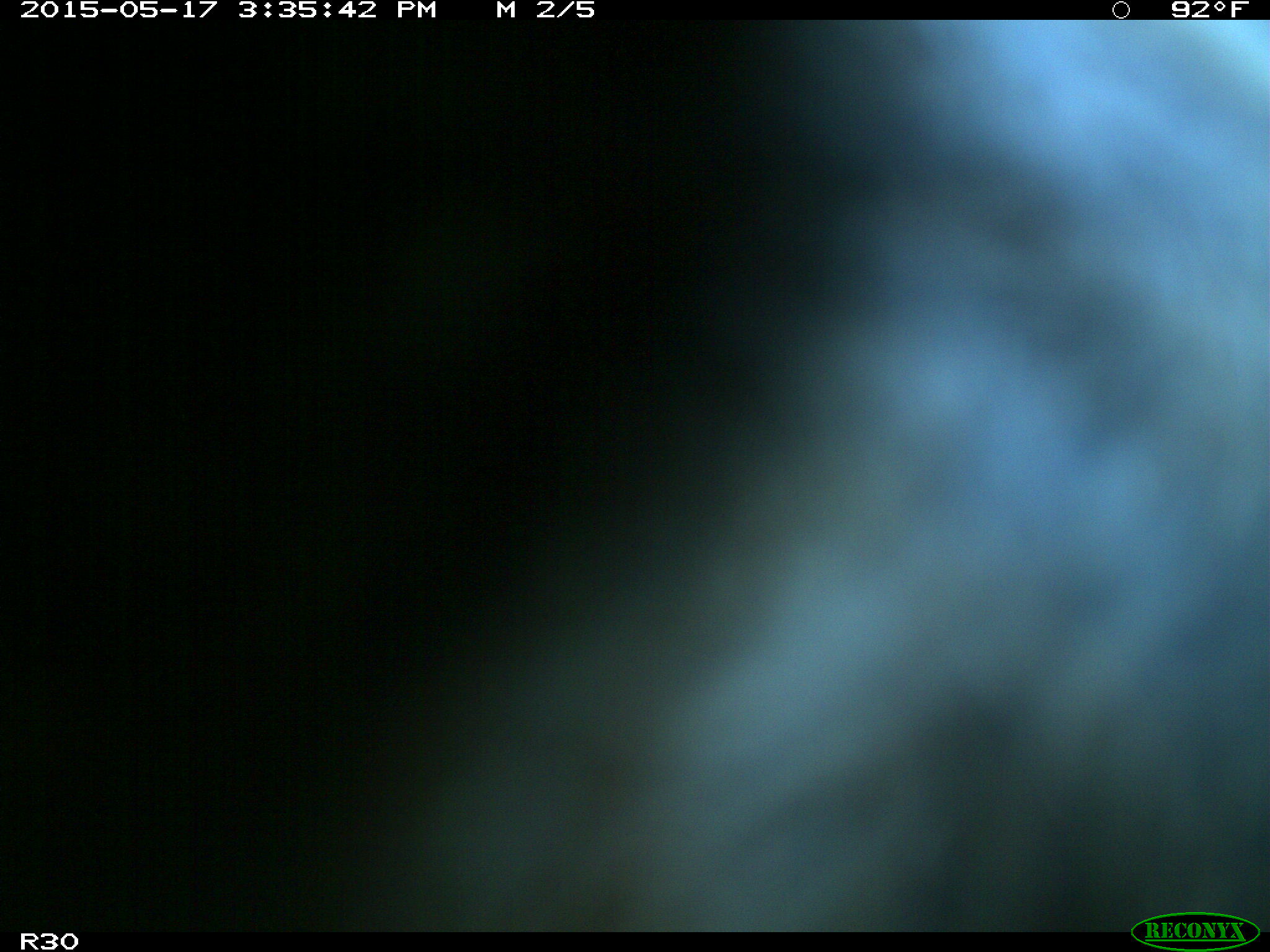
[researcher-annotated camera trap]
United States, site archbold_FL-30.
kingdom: Animalia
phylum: Chordata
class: Mammalia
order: Artiodactyla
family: Bovidae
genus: Bos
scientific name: Bos taurus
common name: domestic cow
Bos taurus (domestic cow).